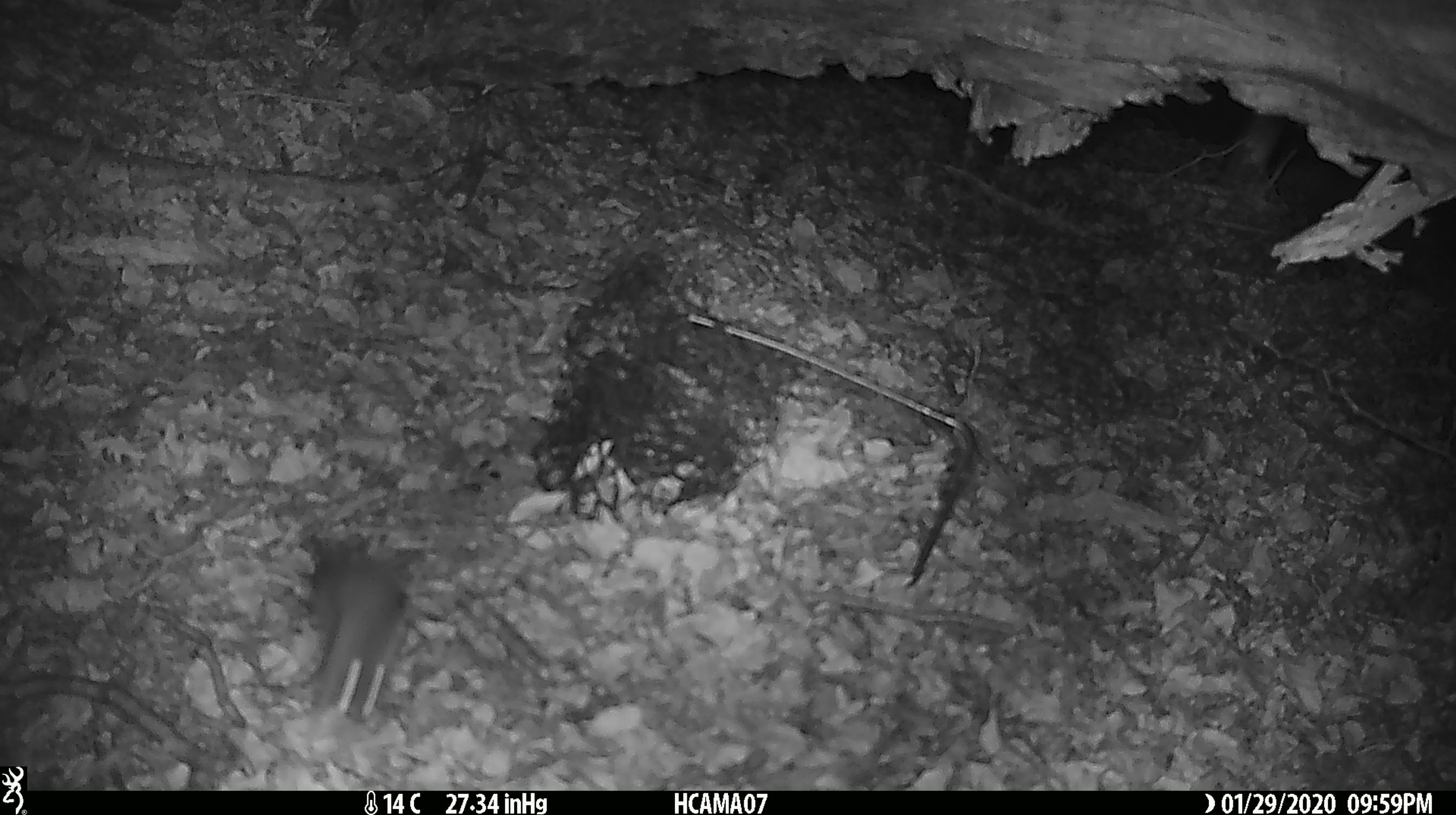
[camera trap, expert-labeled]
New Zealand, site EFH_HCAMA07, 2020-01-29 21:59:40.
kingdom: Animalia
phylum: Chordata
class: Mammalia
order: Rodentia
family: Muridae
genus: Mus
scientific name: Mus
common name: mouse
Mouse (Mus).